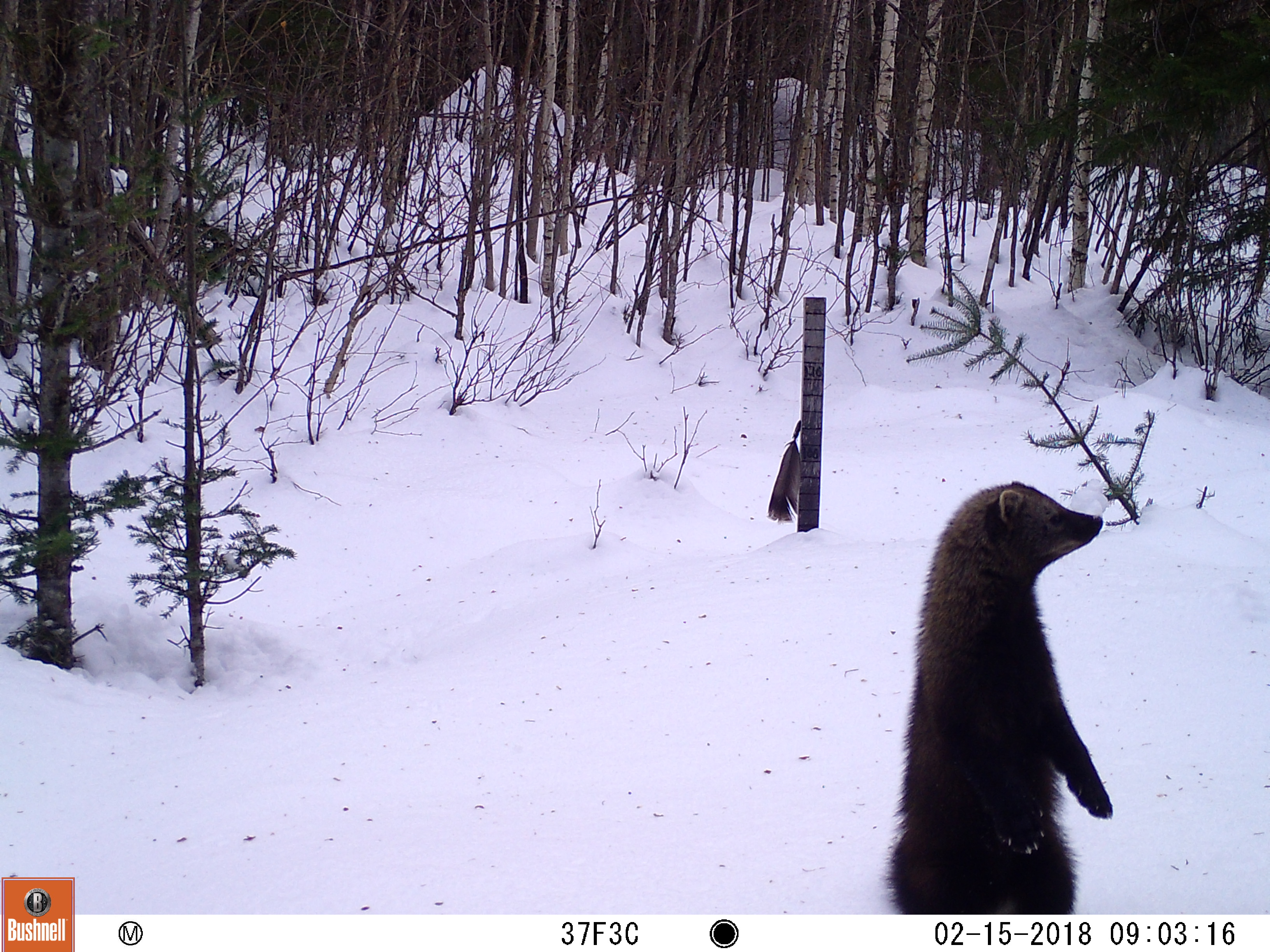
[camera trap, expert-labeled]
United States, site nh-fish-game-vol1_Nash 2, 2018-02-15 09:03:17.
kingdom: Animalia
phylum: Chordata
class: Mammalia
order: Carnivora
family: Mustelidae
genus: Pekania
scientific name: Pekania pennanti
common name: fisher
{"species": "fisher (Pekania pennanti)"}